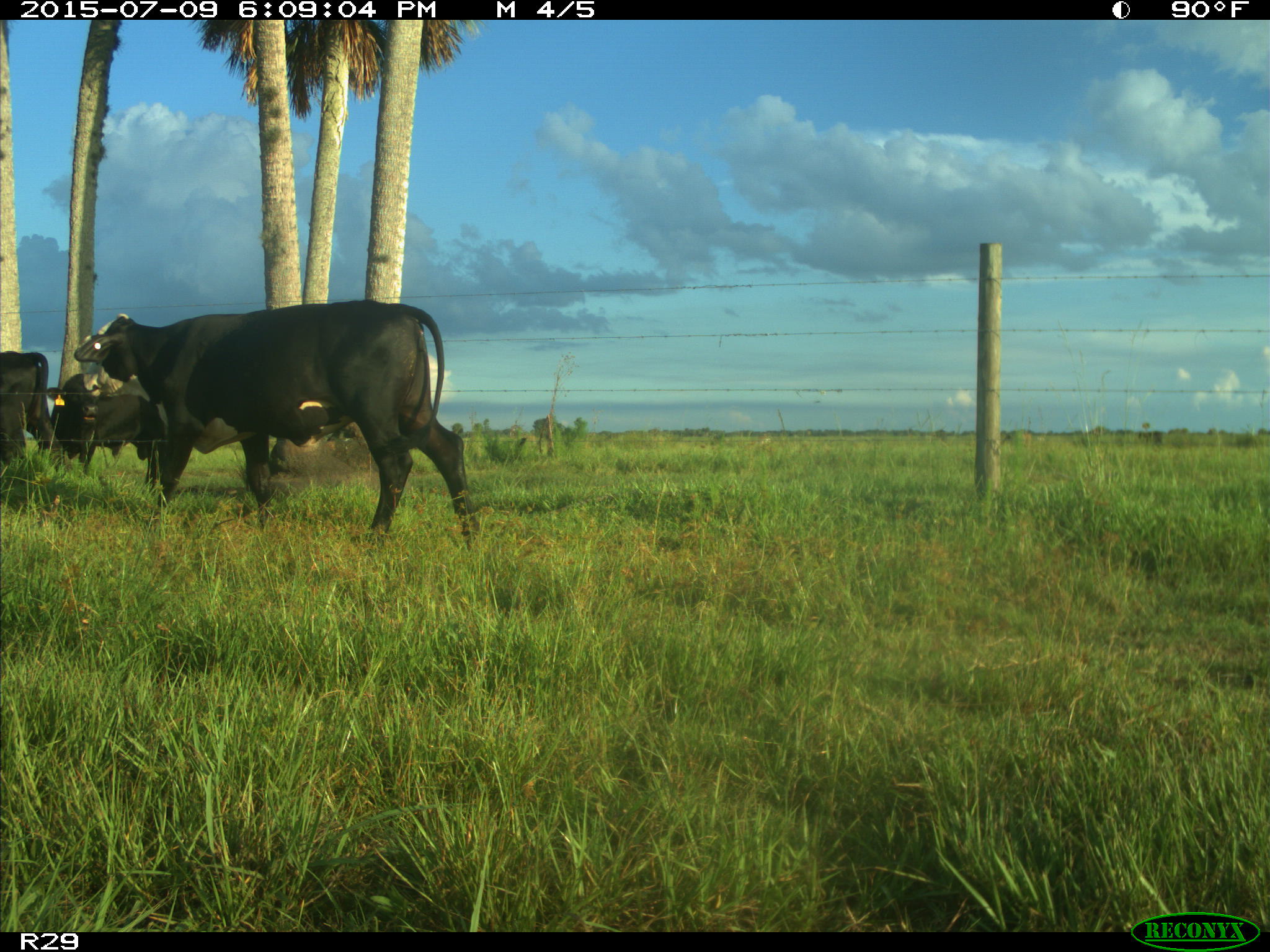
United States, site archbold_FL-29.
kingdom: Animalia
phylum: Chordata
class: Mammalia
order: Artiodactyla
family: Bovidae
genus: Bos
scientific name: Bos taurus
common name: domestic cow